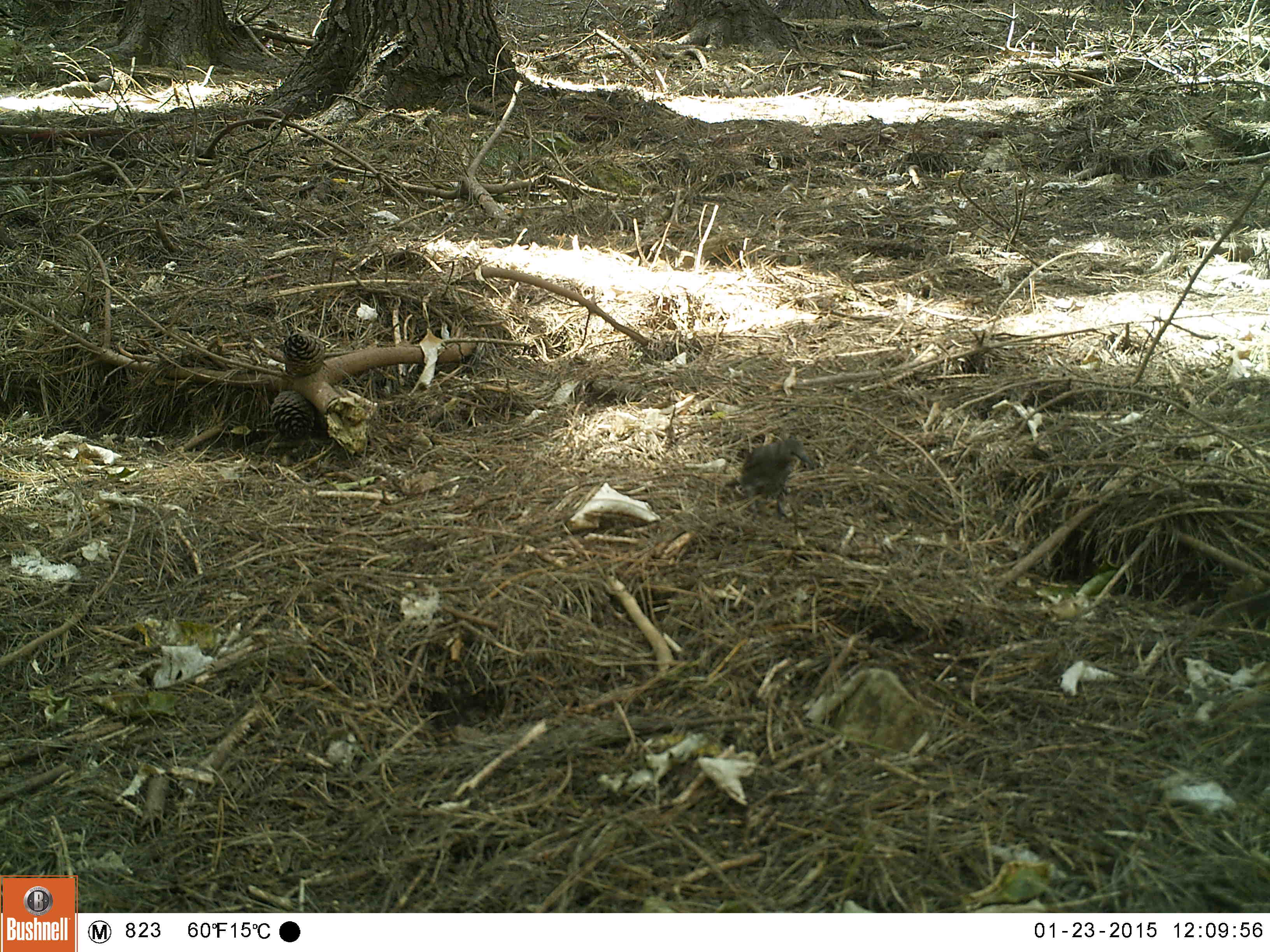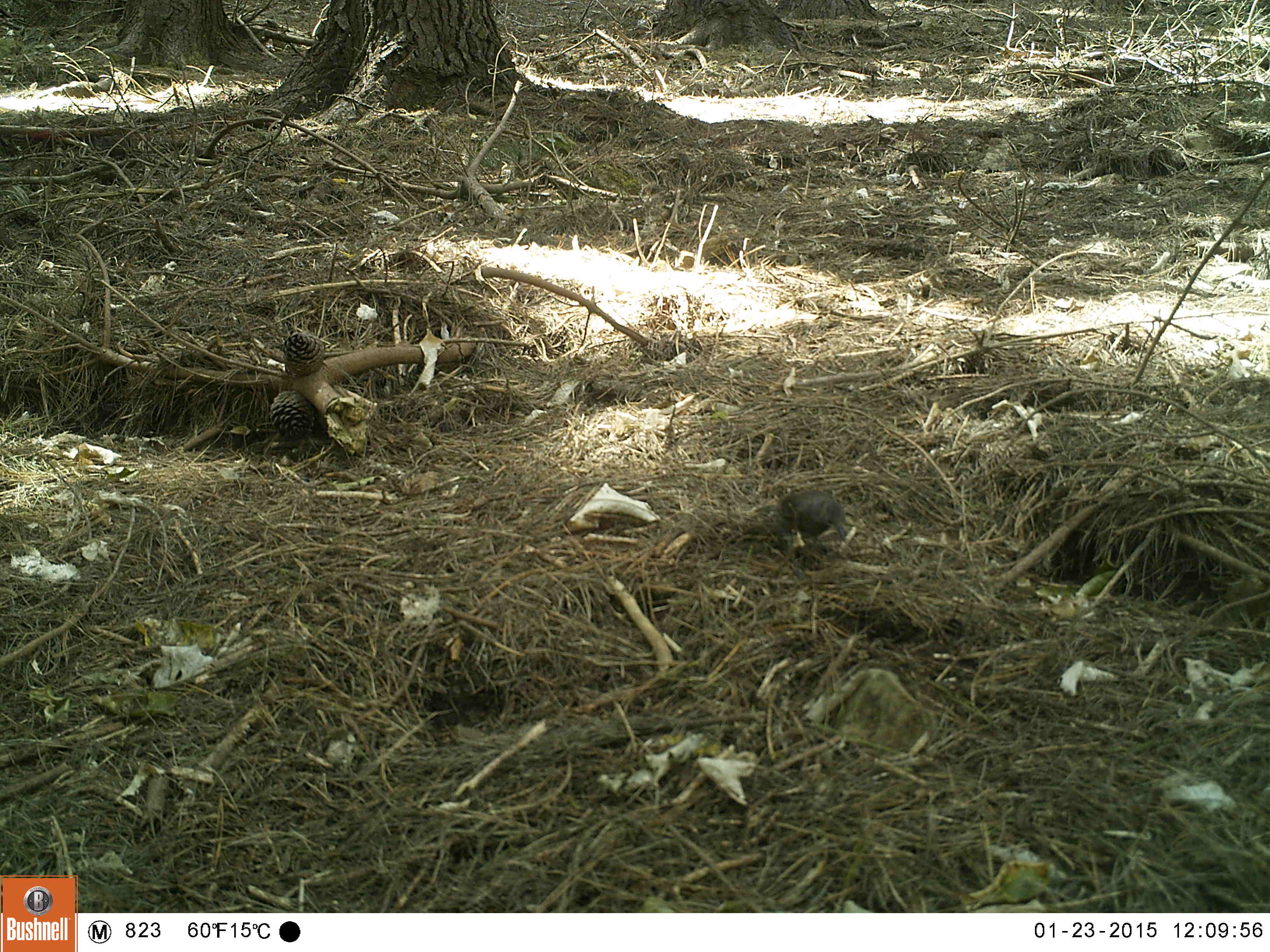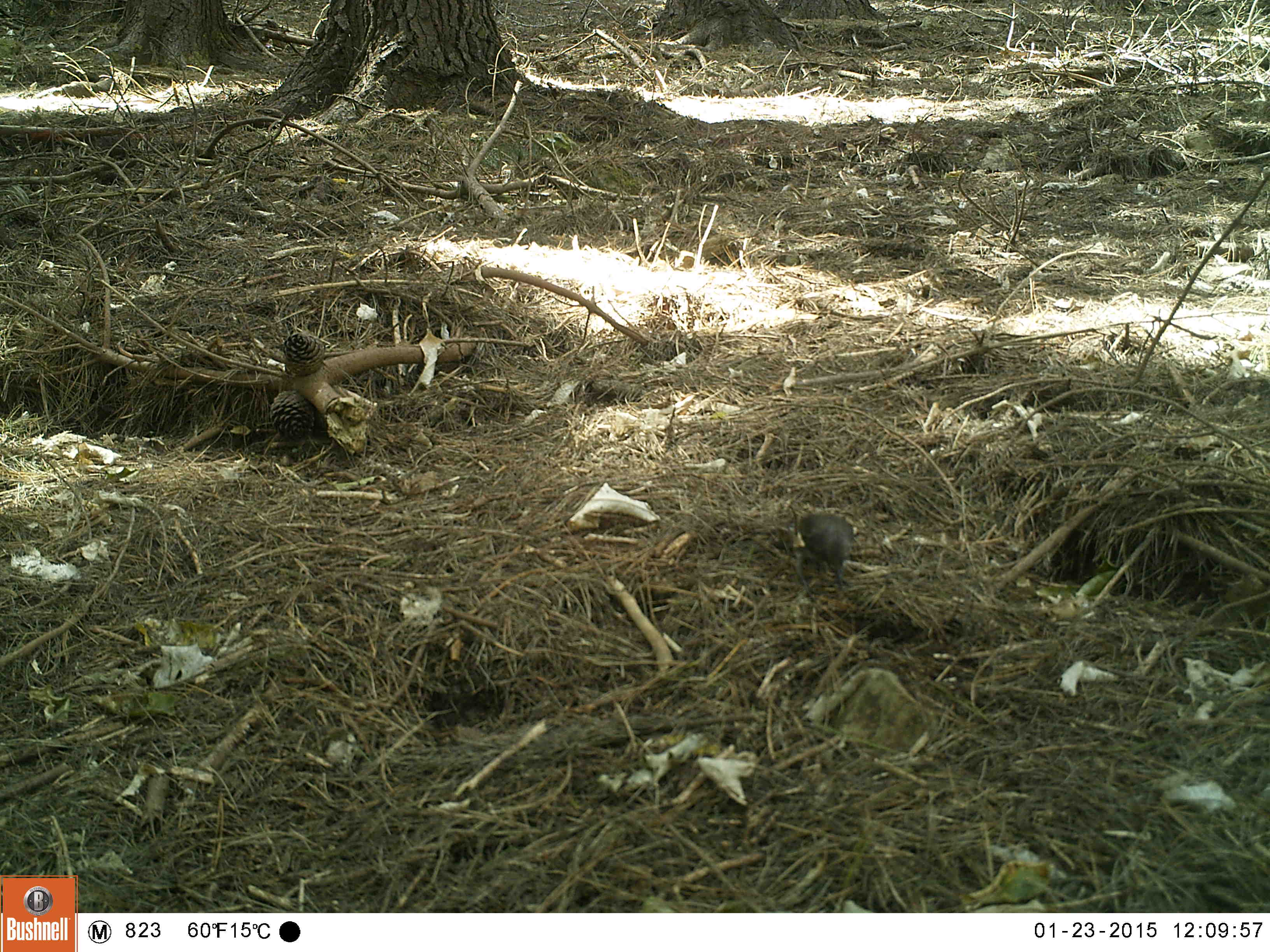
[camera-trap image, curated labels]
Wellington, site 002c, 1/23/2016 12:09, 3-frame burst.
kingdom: Animalia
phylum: Chordata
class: Aves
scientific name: Aves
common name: bird